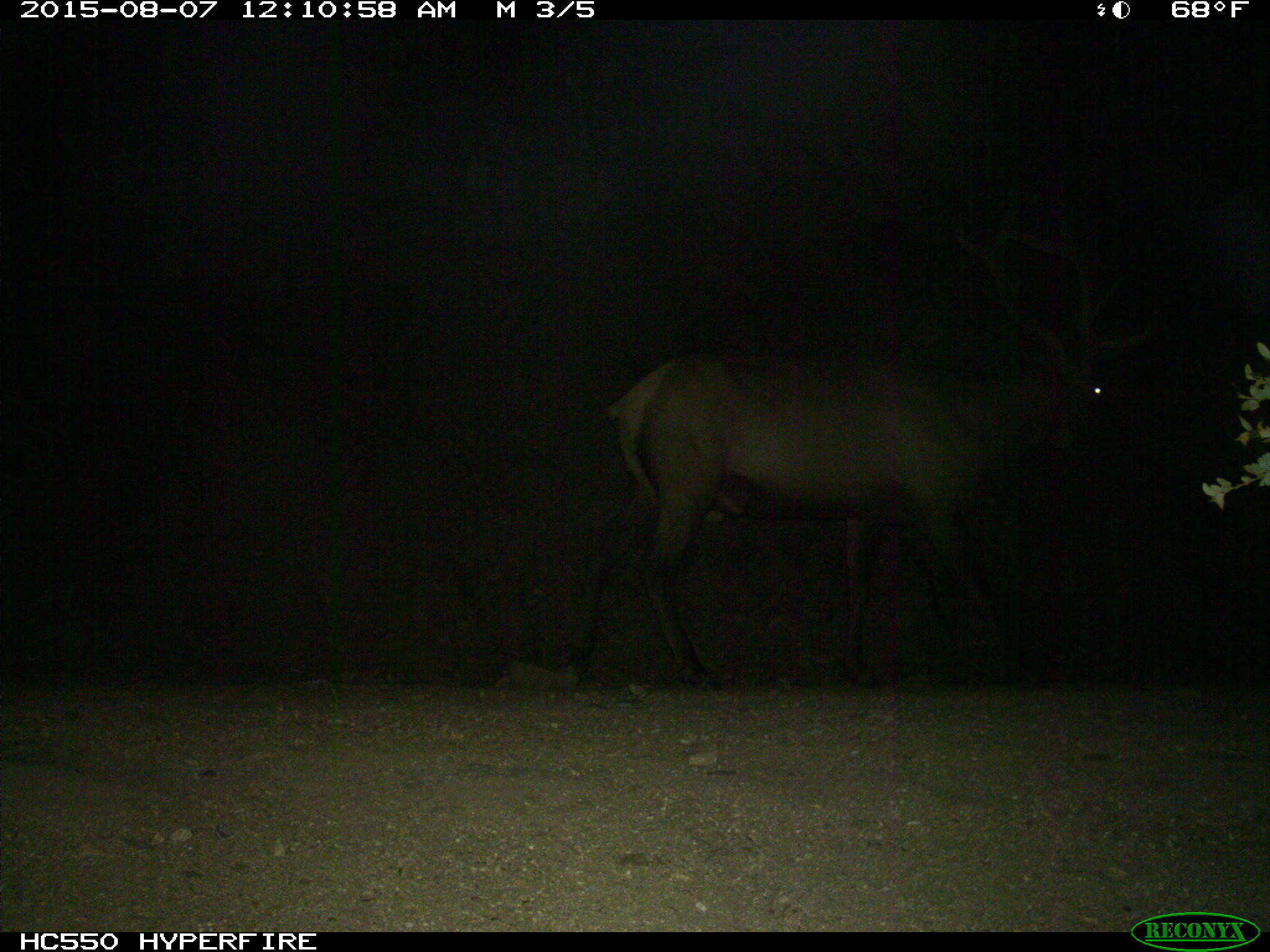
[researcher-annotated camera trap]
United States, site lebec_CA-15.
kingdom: Animalia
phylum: Chordata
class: Mammalia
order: Artiodactyla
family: Cervidae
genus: Cervus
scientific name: Cervus canadensis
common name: elk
Cervus canadensis (elk).